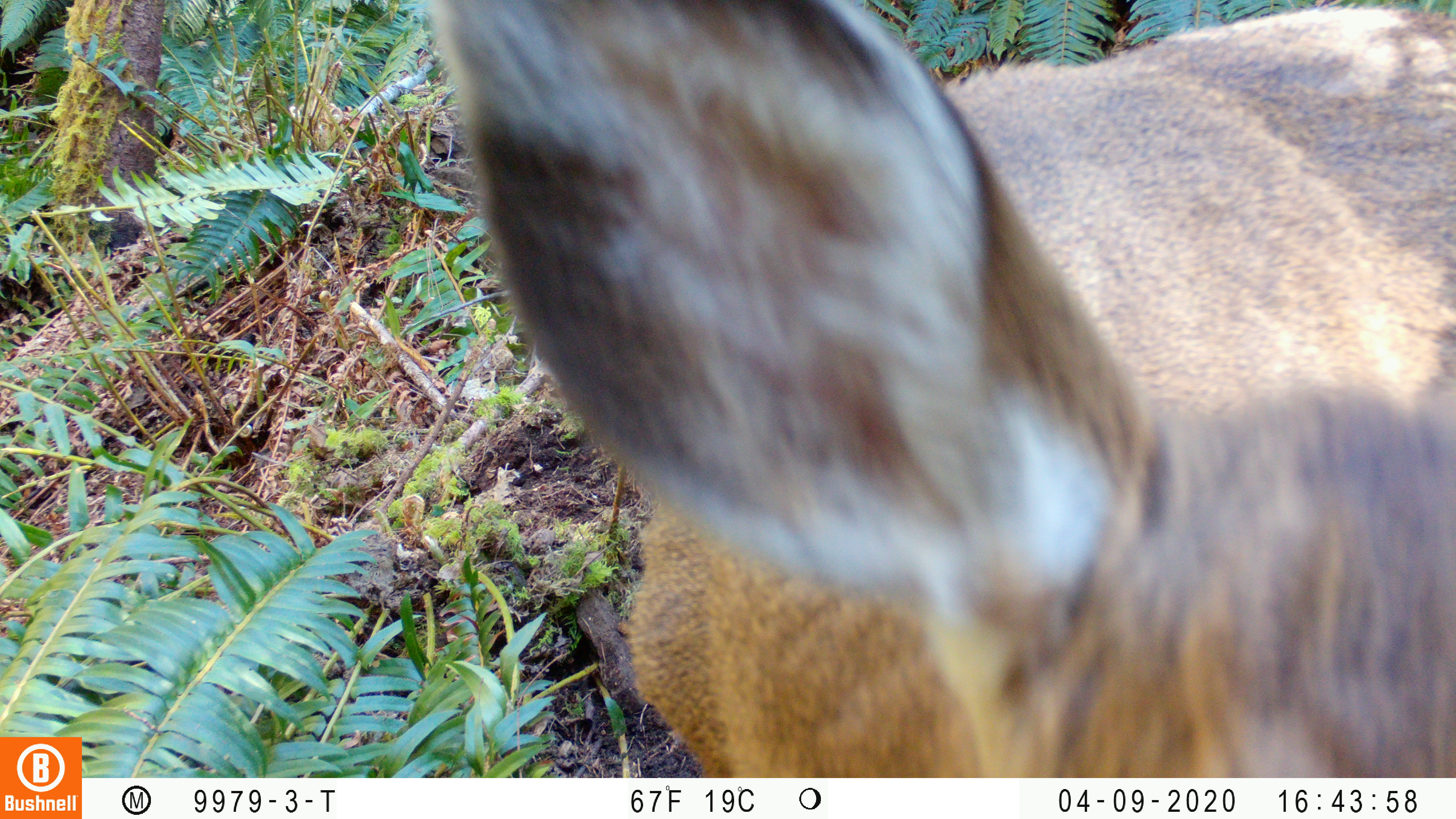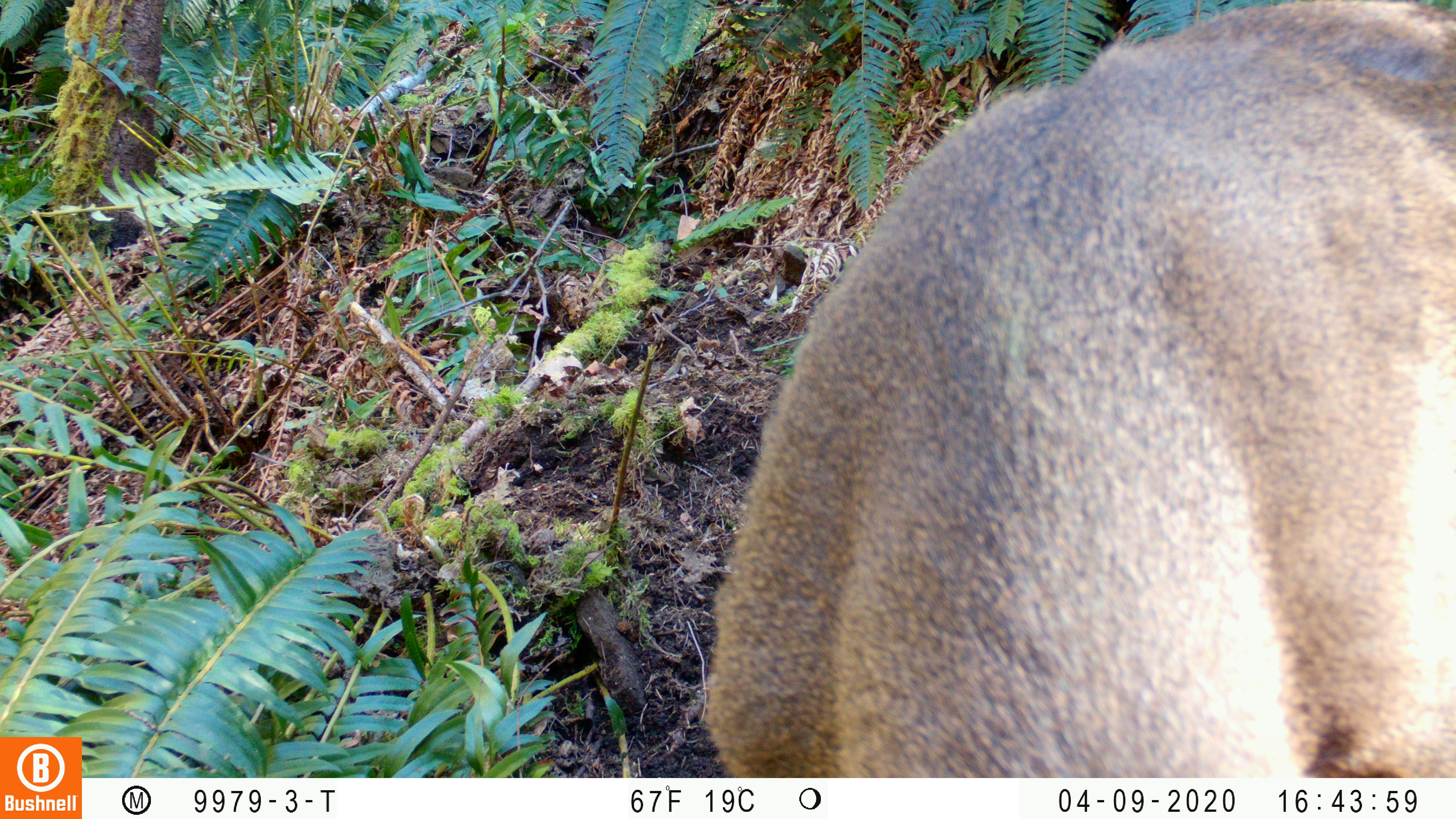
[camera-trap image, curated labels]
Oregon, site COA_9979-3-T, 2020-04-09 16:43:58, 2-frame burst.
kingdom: Animalia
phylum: Chordata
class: Mammalia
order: Artiodactyla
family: Cervidae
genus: Odocoileus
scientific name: Odocoileus hemionus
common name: black-tailed deer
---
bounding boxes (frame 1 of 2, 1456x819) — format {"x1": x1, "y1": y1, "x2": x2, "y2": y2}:
black-tailed deer: {"x1": 436, "y1": 4, "x2": 1455, "y2": 770}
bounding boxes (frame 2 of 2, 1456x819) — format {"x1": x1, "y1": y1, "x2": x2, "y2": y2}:
black-tailed deer: {"x1": 696, "y1": 8, "x2": 1447, "y2": 763}